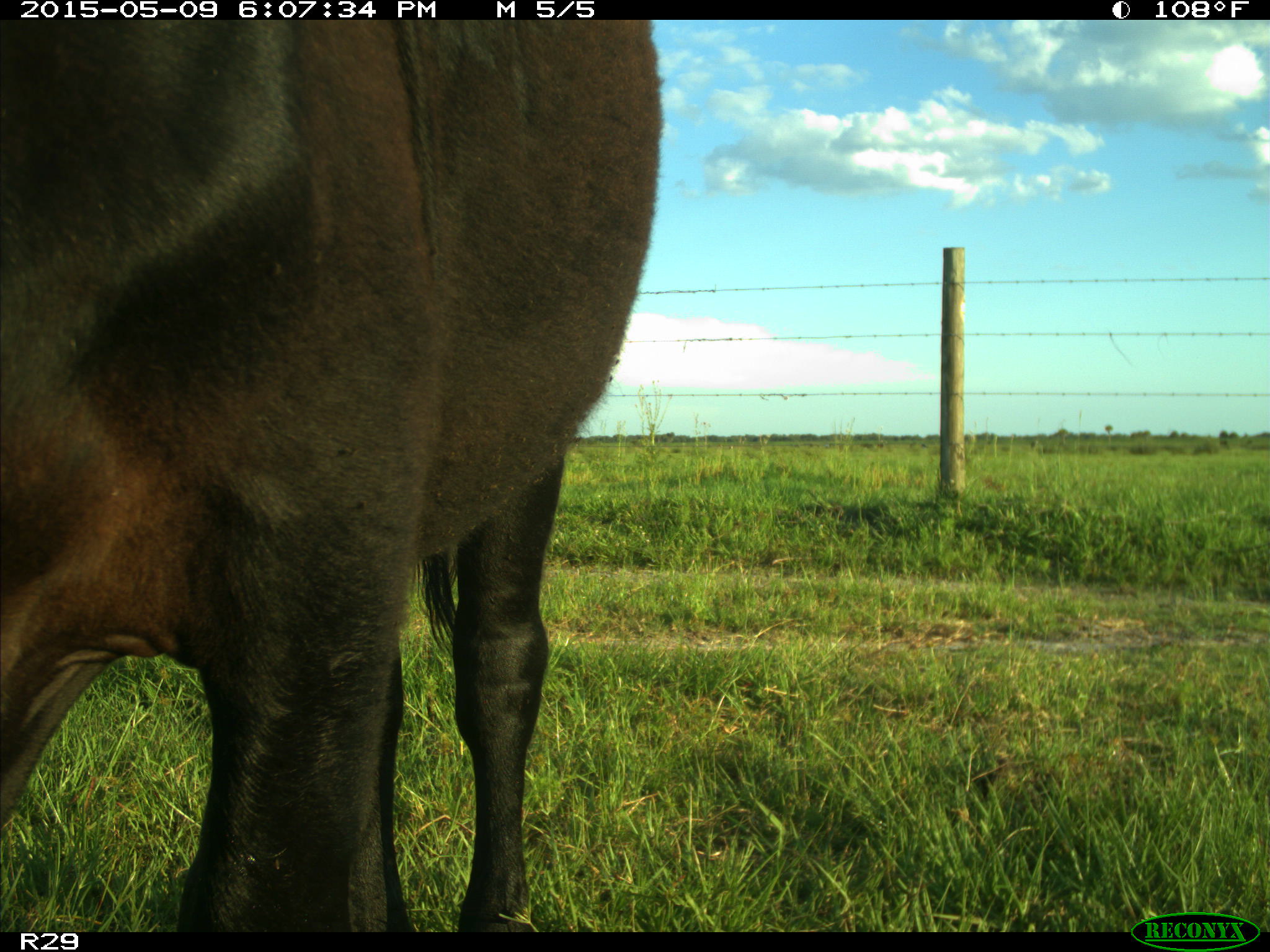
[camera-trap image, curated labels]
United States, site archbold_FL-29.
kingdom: Animalia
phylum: Chordata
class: Mammalia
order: Artiodactyla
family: Bovidae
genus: Bos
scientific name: Bos taurus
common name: domestic cow